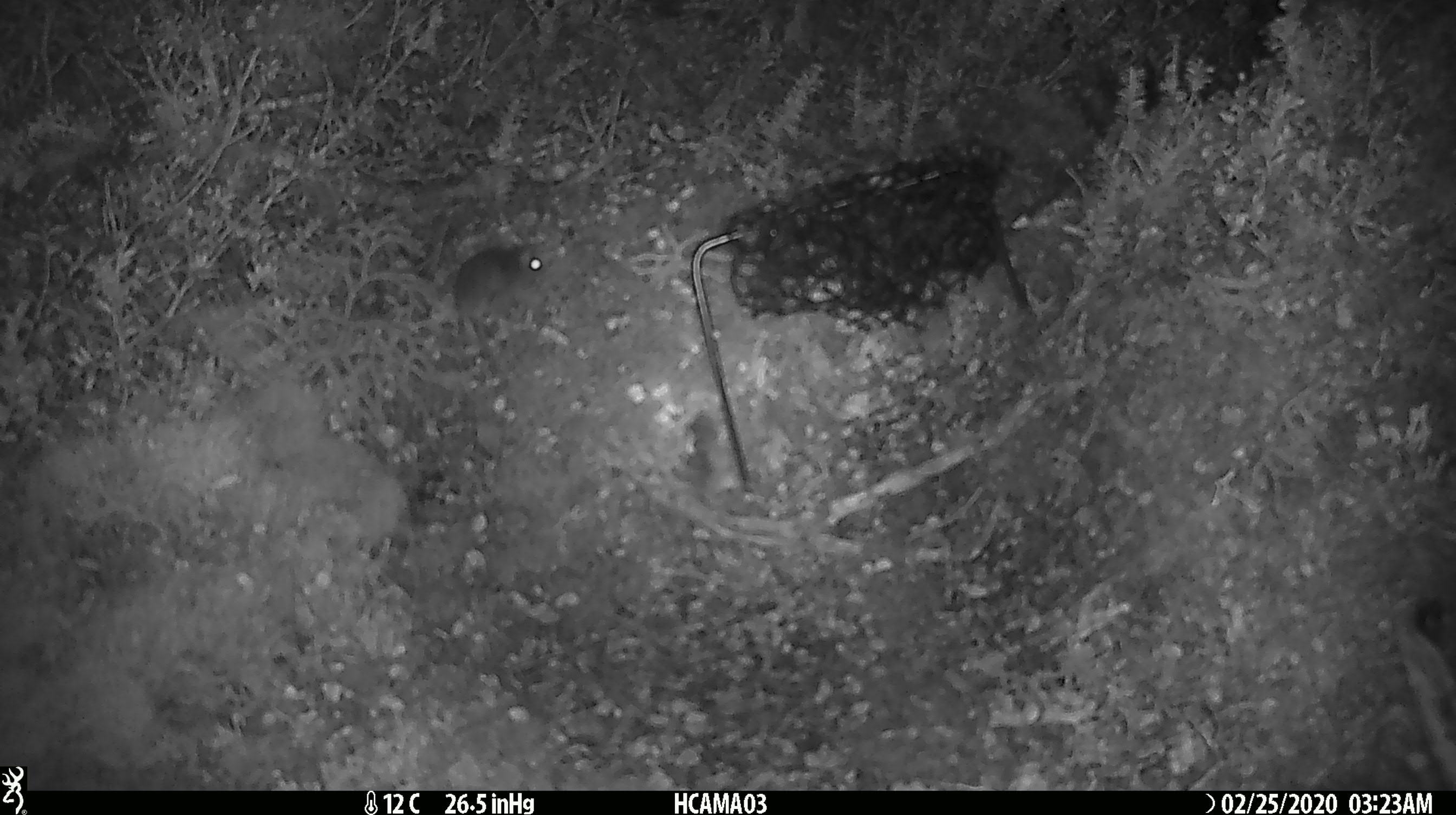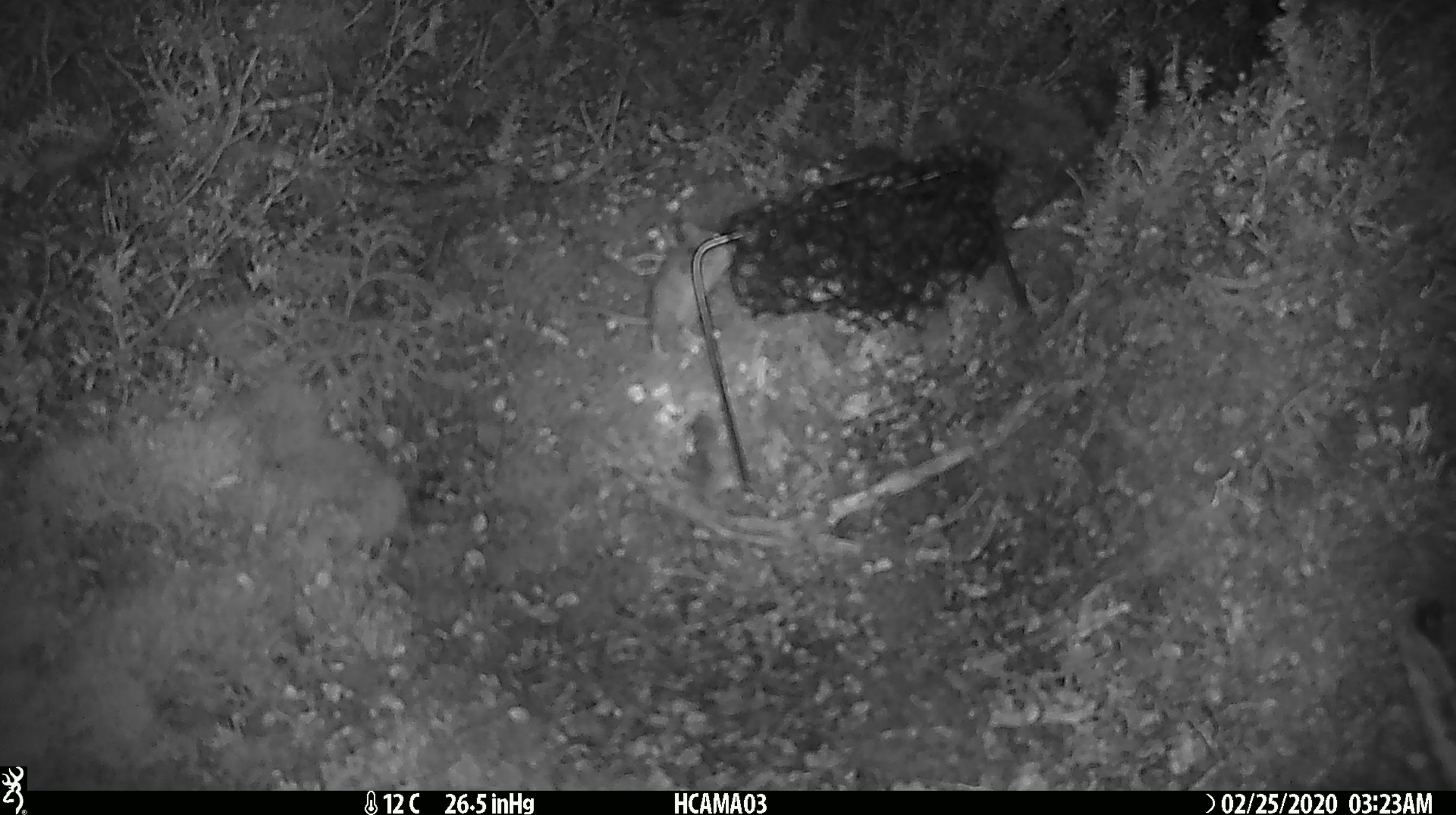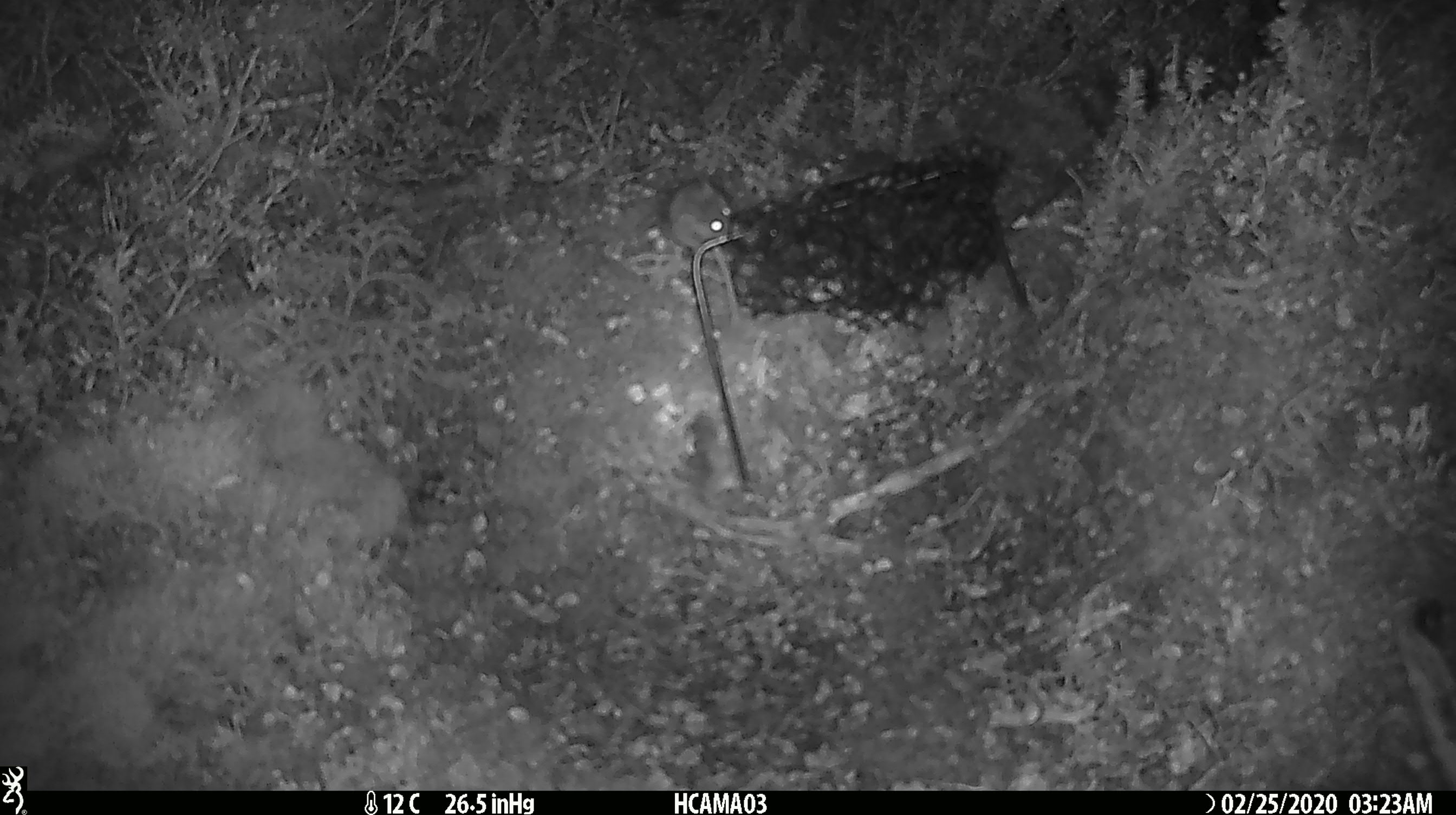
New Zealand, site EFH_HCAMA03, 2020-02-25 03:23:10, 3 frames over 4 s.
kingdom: Animalia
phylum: Chordata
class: Mammalia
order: Rodentia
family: Muridae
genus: Mus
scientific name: Mus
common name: mouse